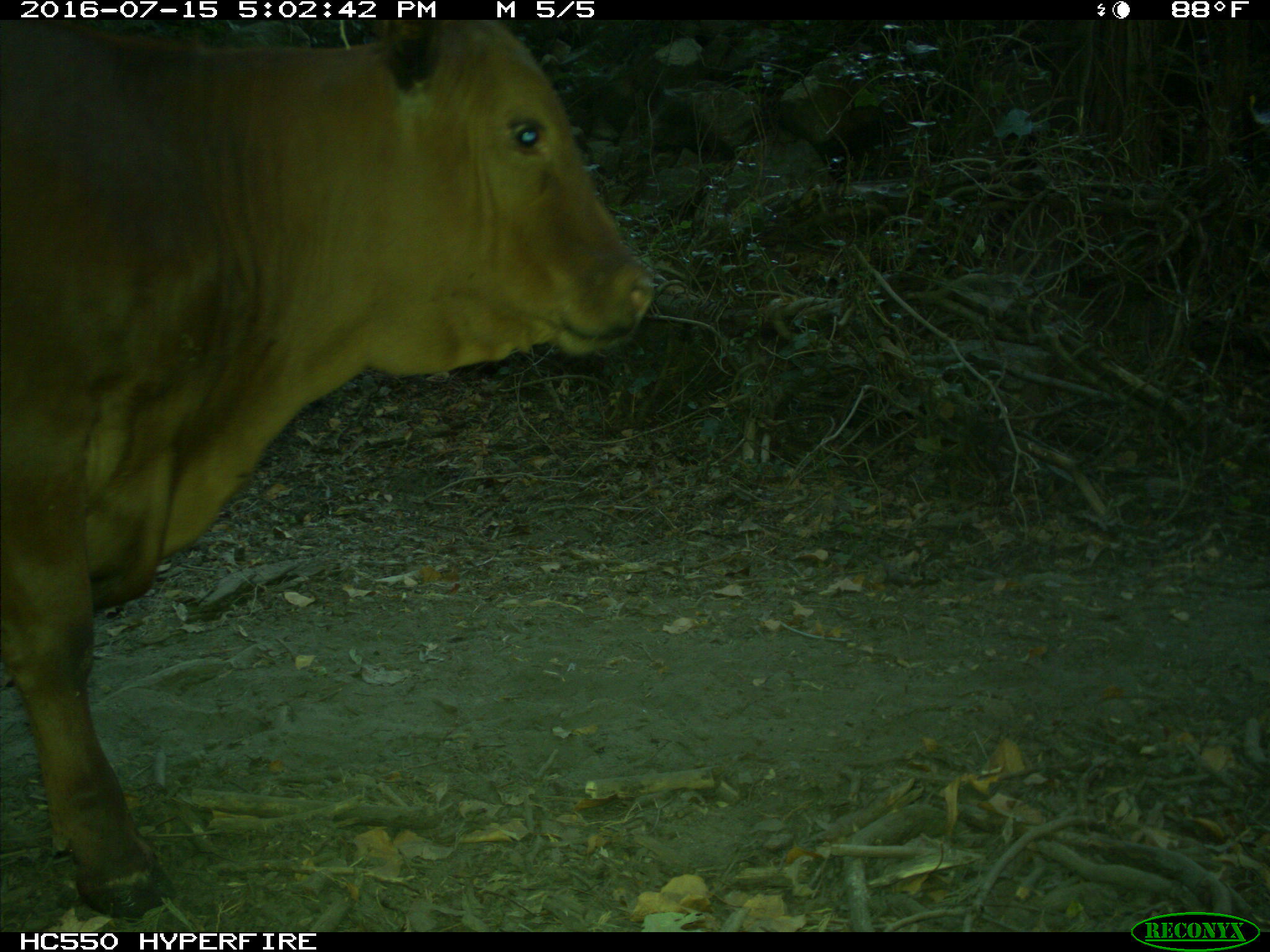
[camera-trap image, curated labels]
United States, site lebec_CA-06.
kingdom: Animalia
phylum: Chordata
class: Mammalia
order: Artiodactyla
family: Bovidae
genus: Bos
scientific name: Bos taurus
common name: domestic cow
Bos taurus (domestic cow).